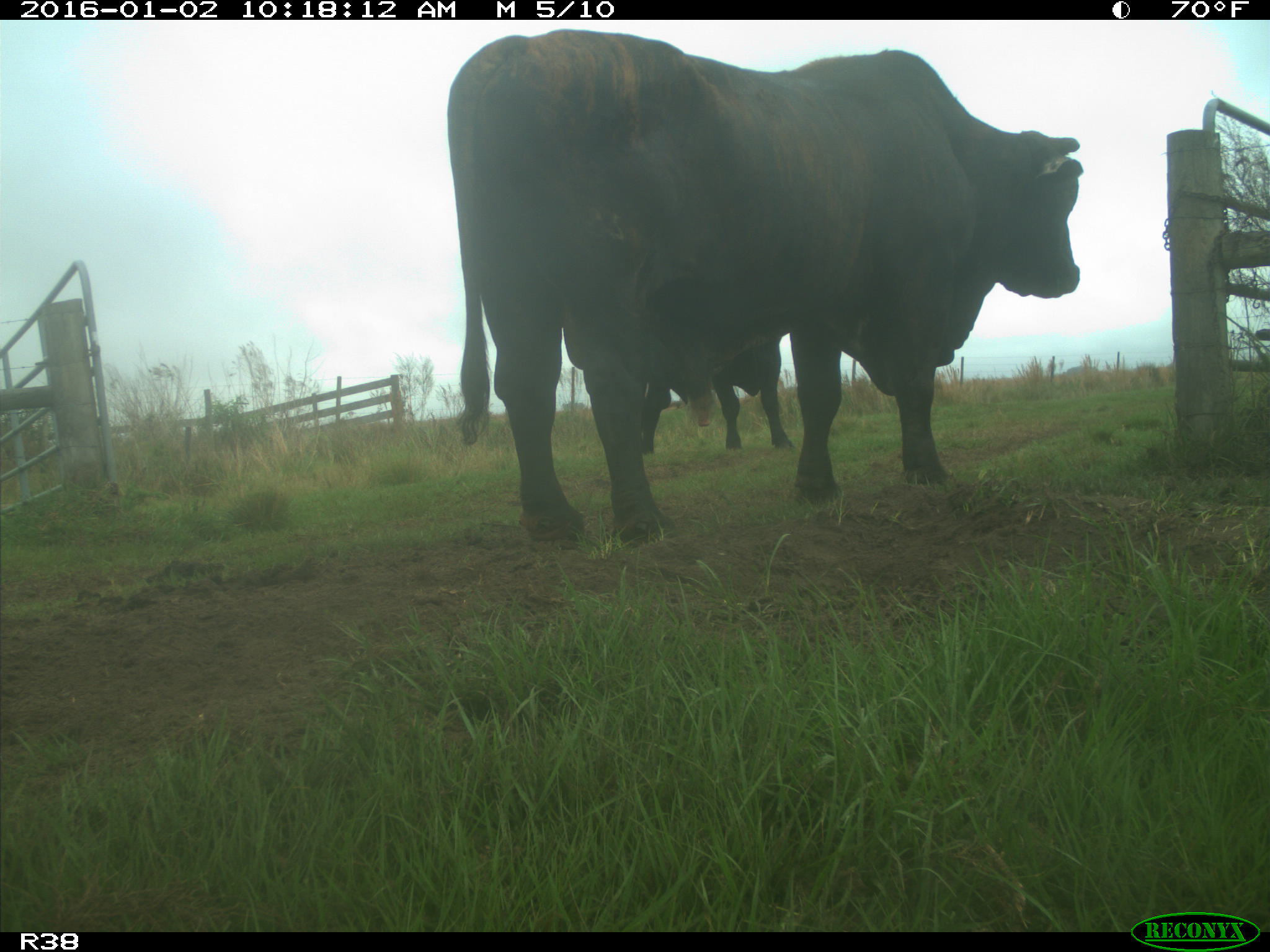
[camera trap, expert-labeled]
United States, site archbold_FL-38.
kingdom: Animalia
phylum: Chordata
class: Mammalia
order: Artiodactyla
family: Bovidae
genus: Bos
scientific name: Bos taurus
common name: domestic cow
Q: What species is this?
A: Bos taurus (domestic cow).